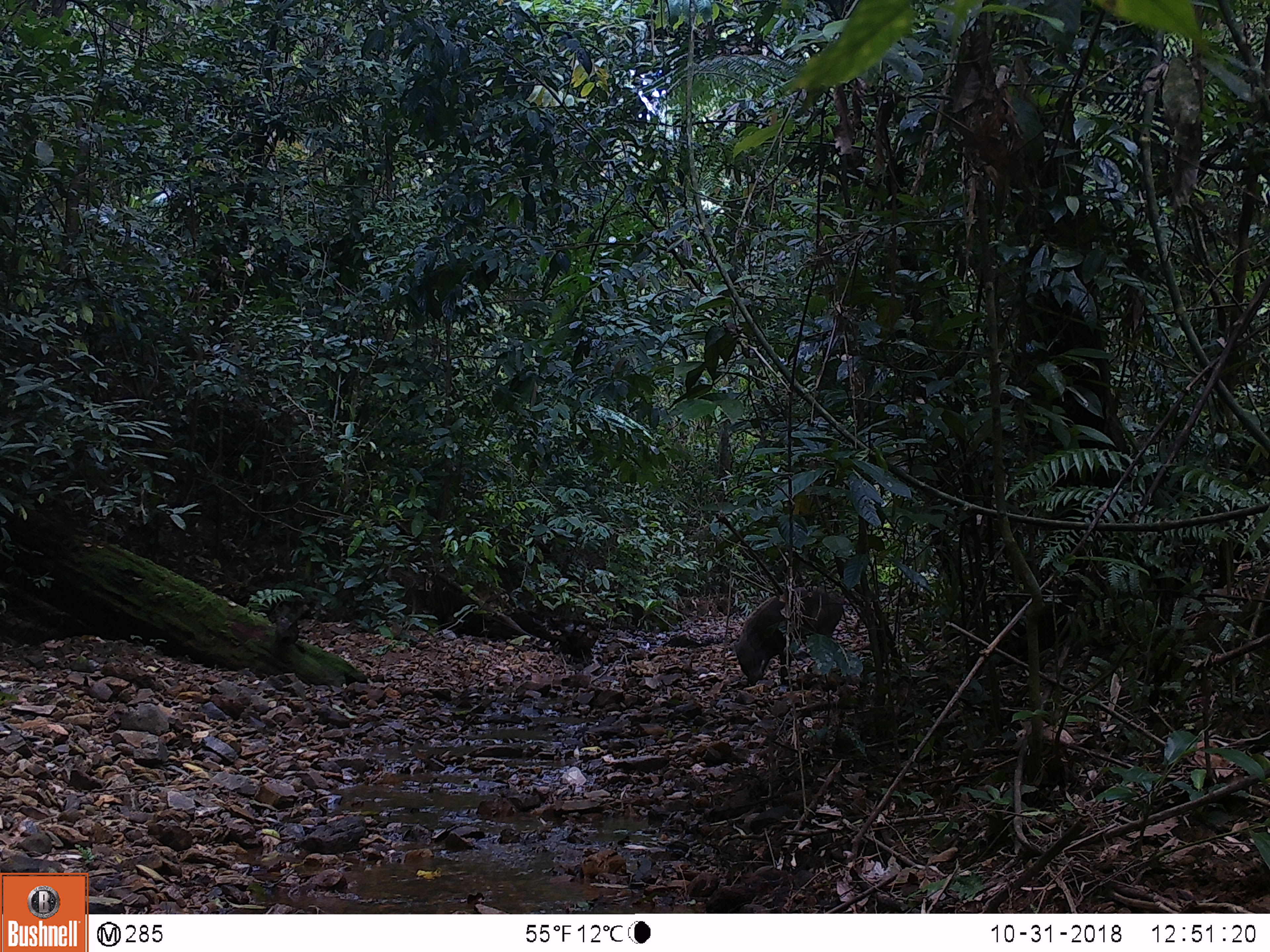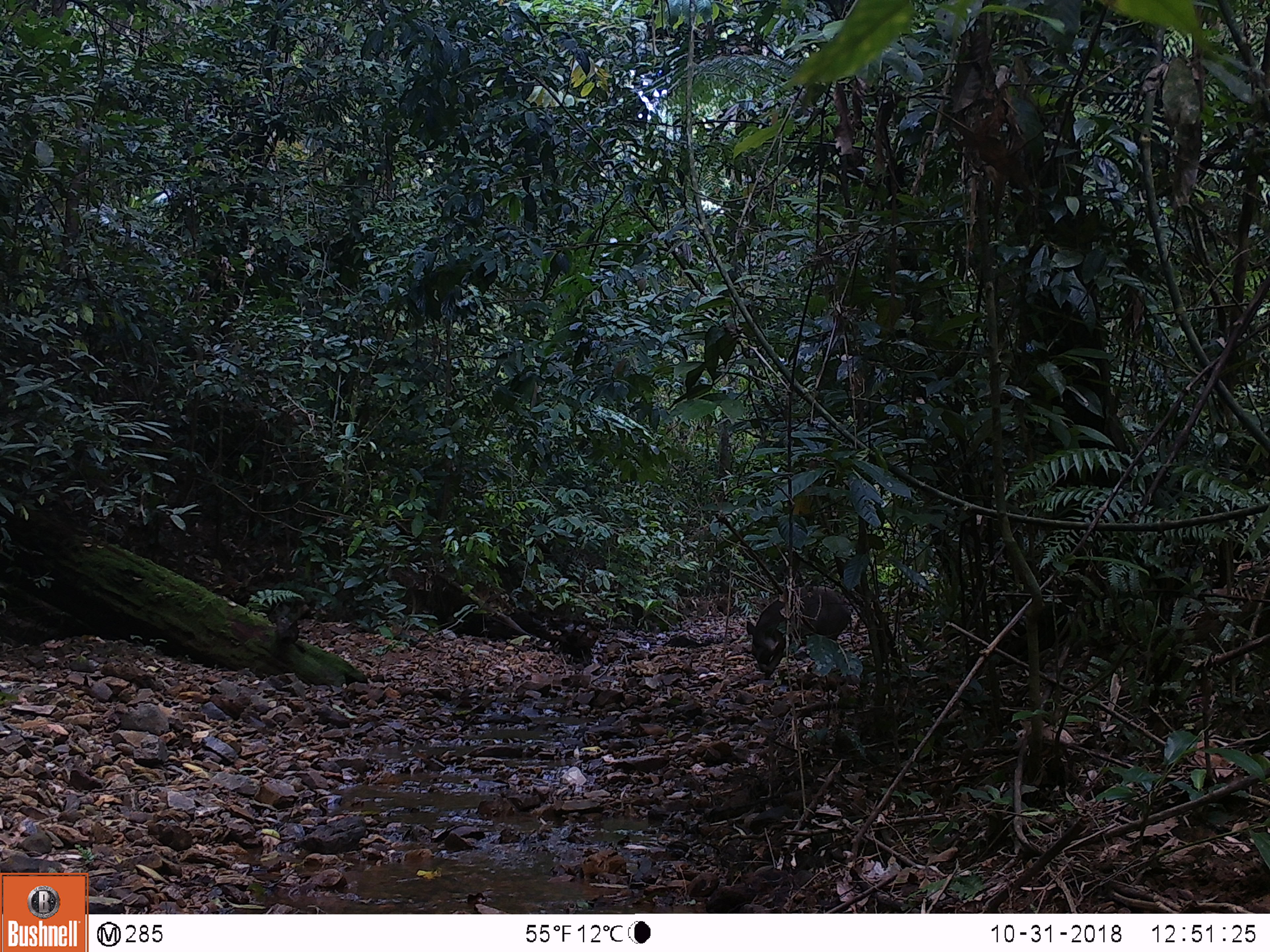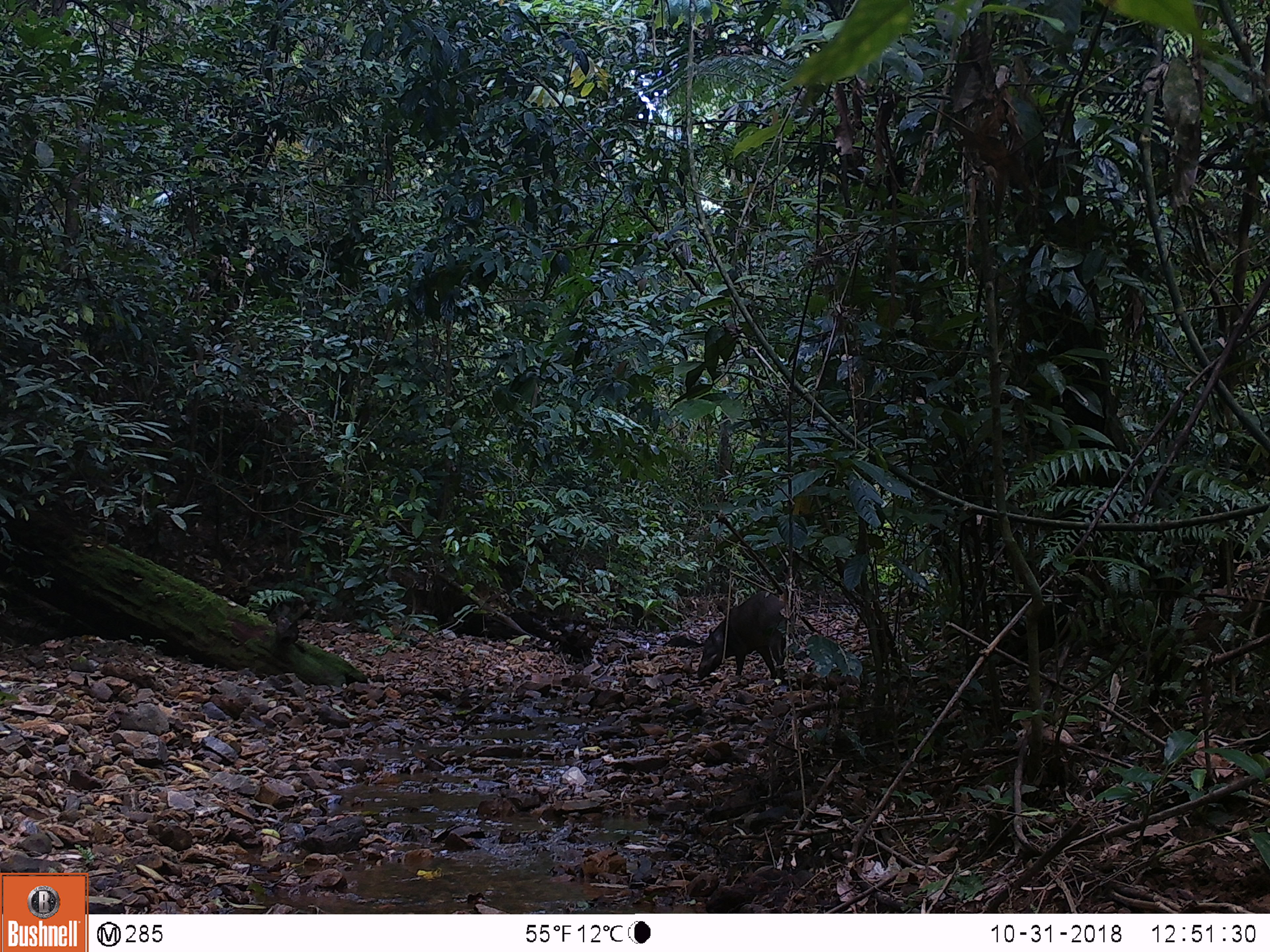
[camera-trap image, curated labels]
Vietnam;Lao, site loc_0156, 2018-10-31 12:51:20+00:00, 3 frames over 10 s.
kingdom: Animalia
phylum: Chordata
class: Mammalia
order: Artiodactyla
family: Suidae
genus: Sus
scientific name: Sus scrofa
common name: eurasian wild pig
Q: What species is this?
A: Eurasian wild pig (Sus scrofa).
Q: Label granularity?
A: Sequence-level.